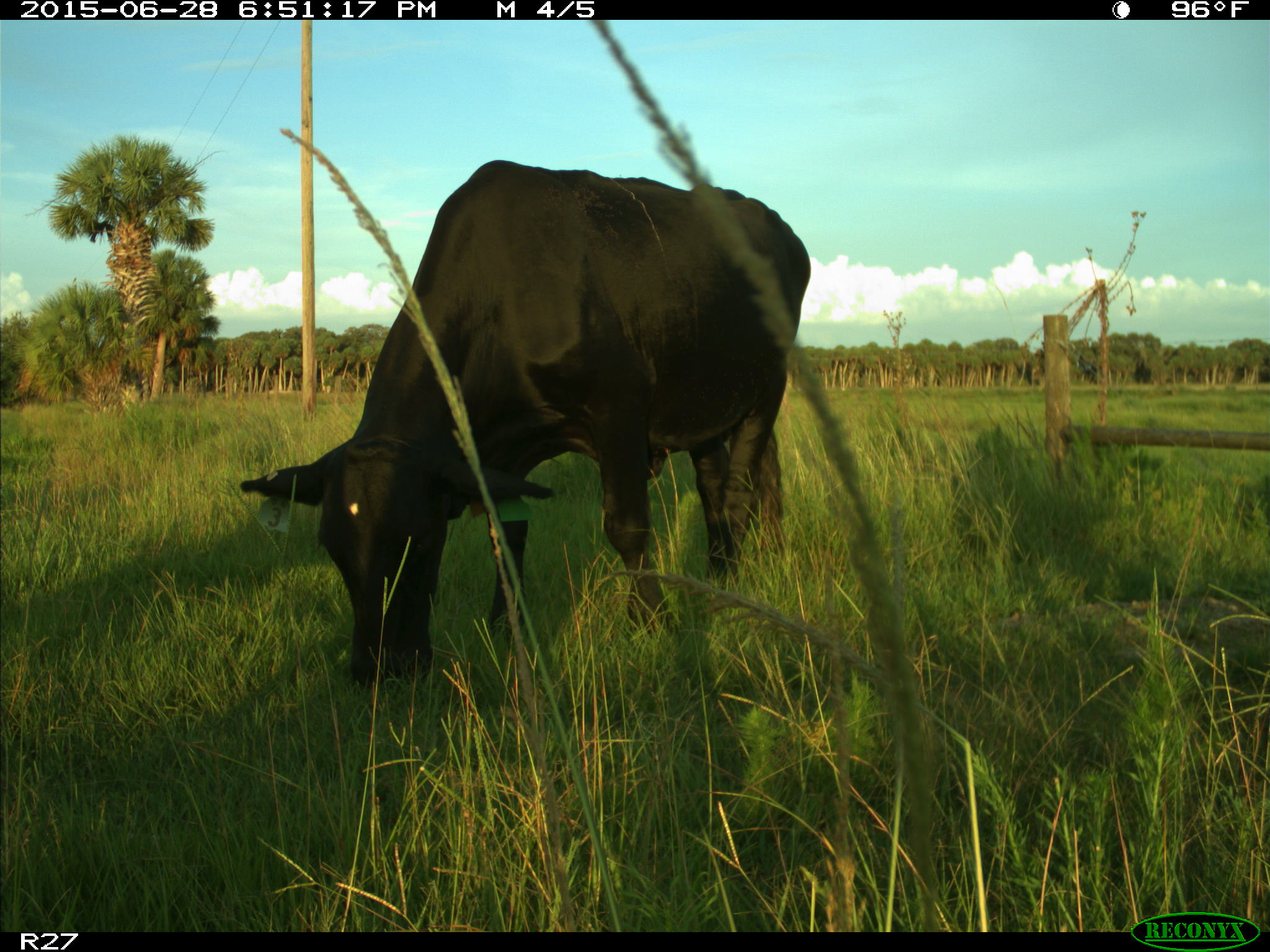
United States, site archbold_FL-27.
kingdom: Animalia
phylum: Chordata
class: Mammalia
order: Artiodactyla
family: Bovidae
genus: Bos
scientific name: Bos taurus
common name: domestic cow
Bos taurus (domestic cow).